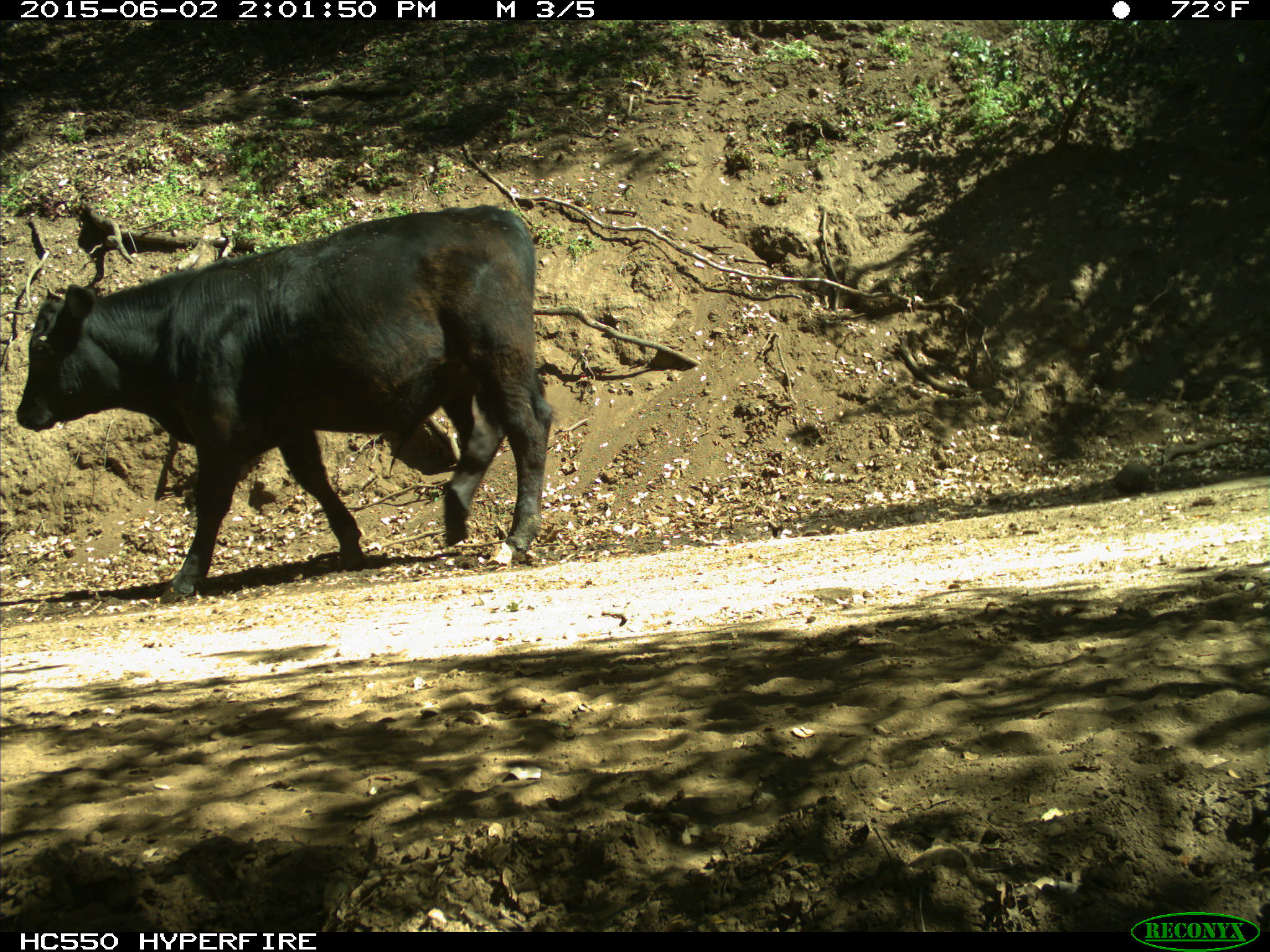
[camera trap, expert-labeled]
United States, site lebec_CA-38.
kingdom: Animalia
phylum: Chordata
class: Mammalia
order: Artiodactyla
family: Bovidae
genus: Bos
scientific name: Bos taurus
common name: domestic cow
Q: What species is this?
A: Bos taurus (domestic cow).